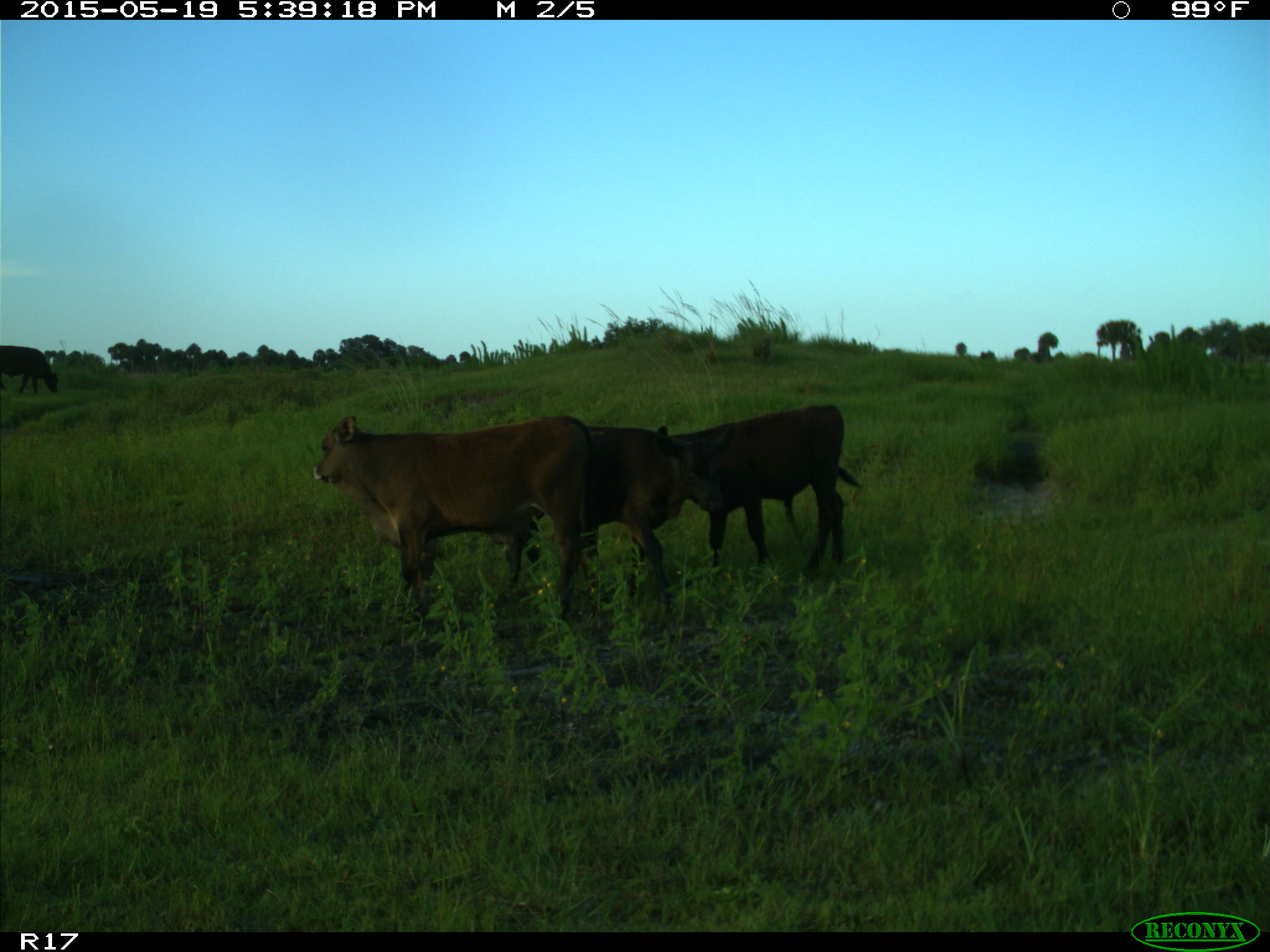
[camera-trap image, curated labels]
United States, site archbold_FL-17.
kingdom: Animalia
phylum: Chordata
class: Mammalia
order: Artiodactyla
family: Bovidae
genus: Bos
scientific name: Bos taurus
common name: domestic cow